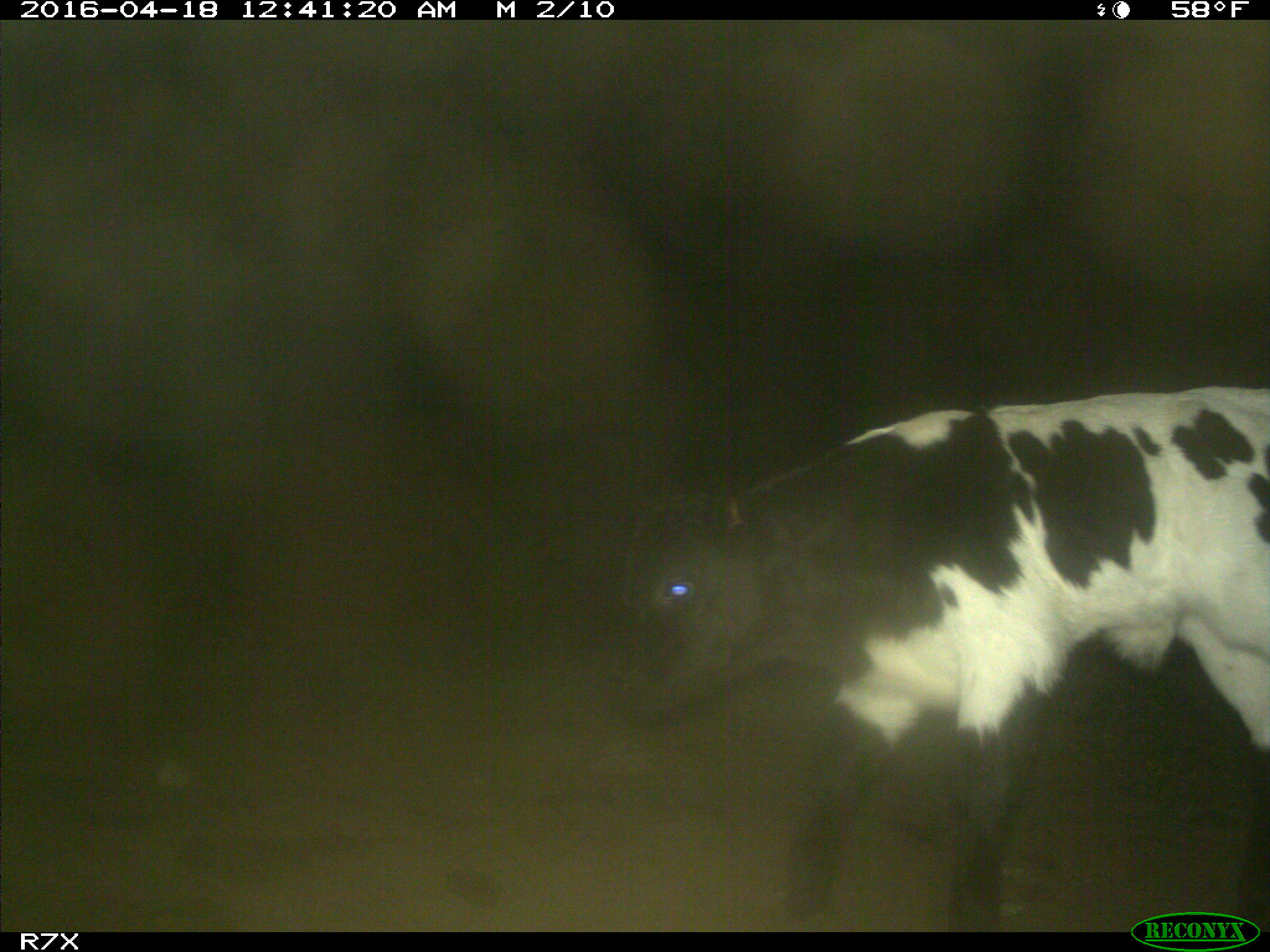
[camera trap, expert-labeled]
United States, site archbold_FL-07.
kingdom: Animalia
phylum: Chordata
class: Mammalia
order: Artiodactyla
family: Bovidae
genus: Bos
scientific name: Bos taurus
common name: domestic cow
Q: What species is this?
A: Bos taurus (domestic cow).